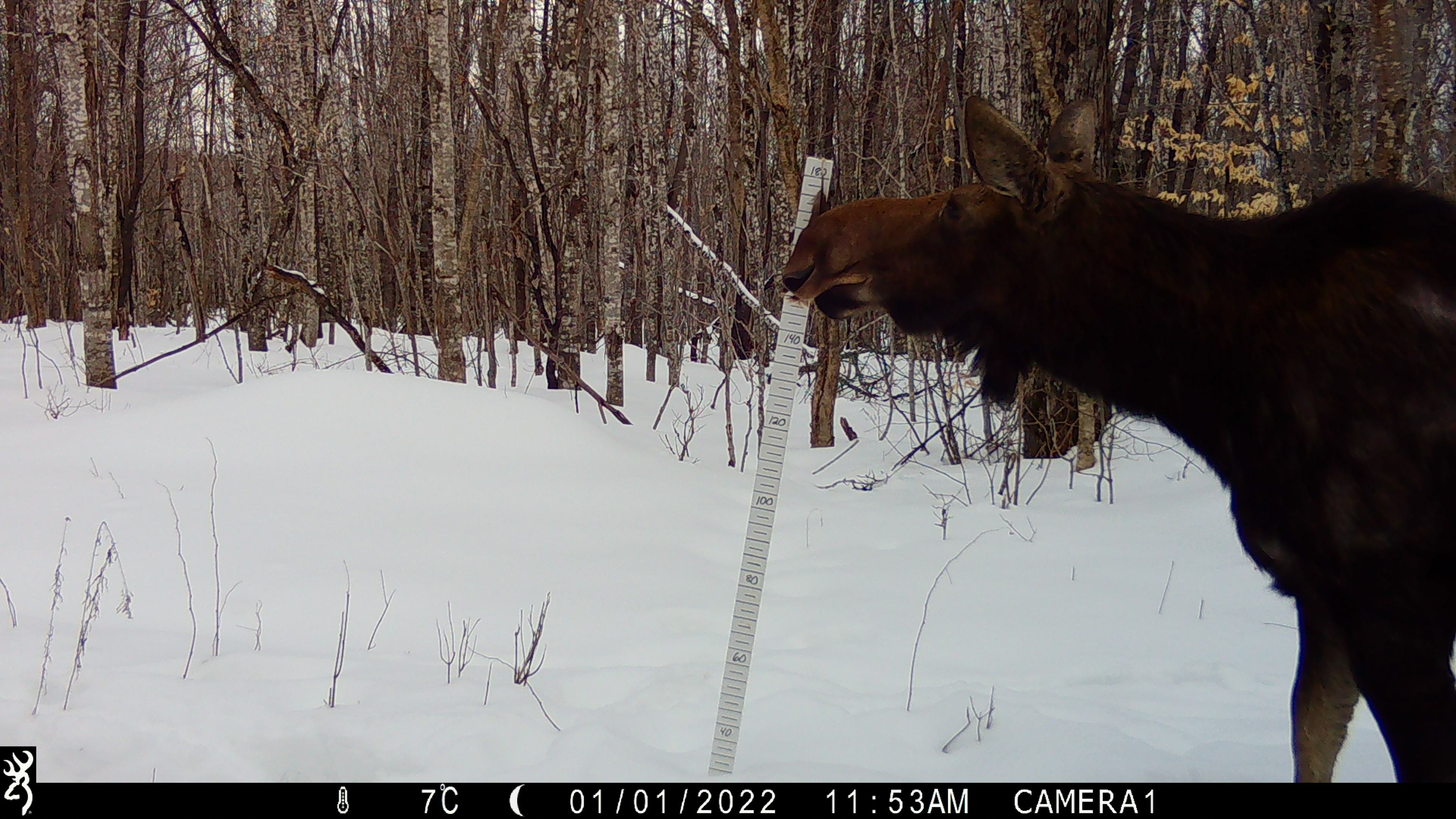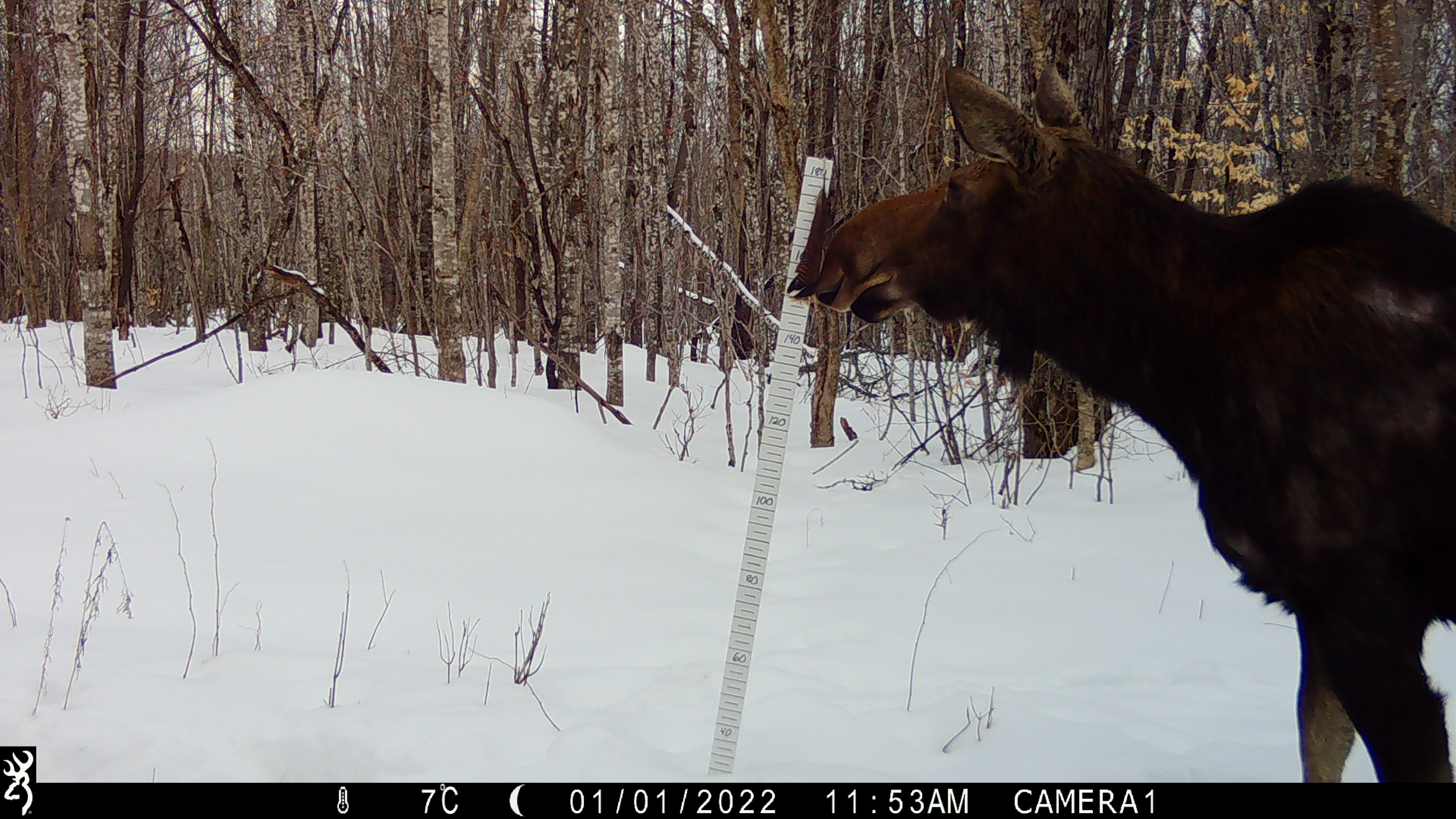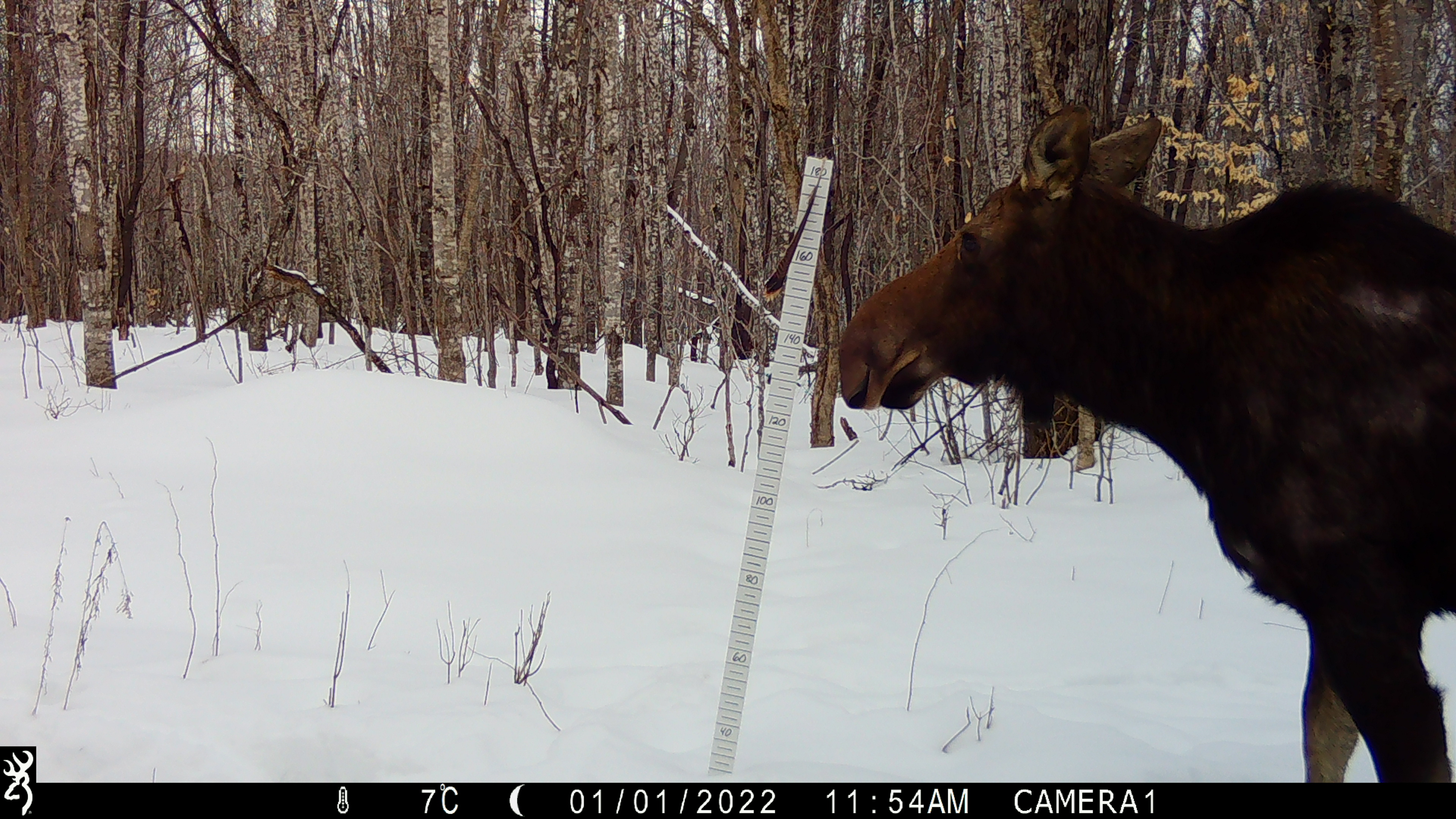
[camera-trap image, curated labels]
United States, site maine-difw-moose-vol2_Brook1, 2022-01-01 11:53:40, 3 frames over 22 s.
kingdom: Animalia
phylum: Chordata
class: Mammalia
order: Artiodactyla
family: Cervidae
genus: Alces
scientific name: Alces alces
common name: moose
Moose (Alces alces).